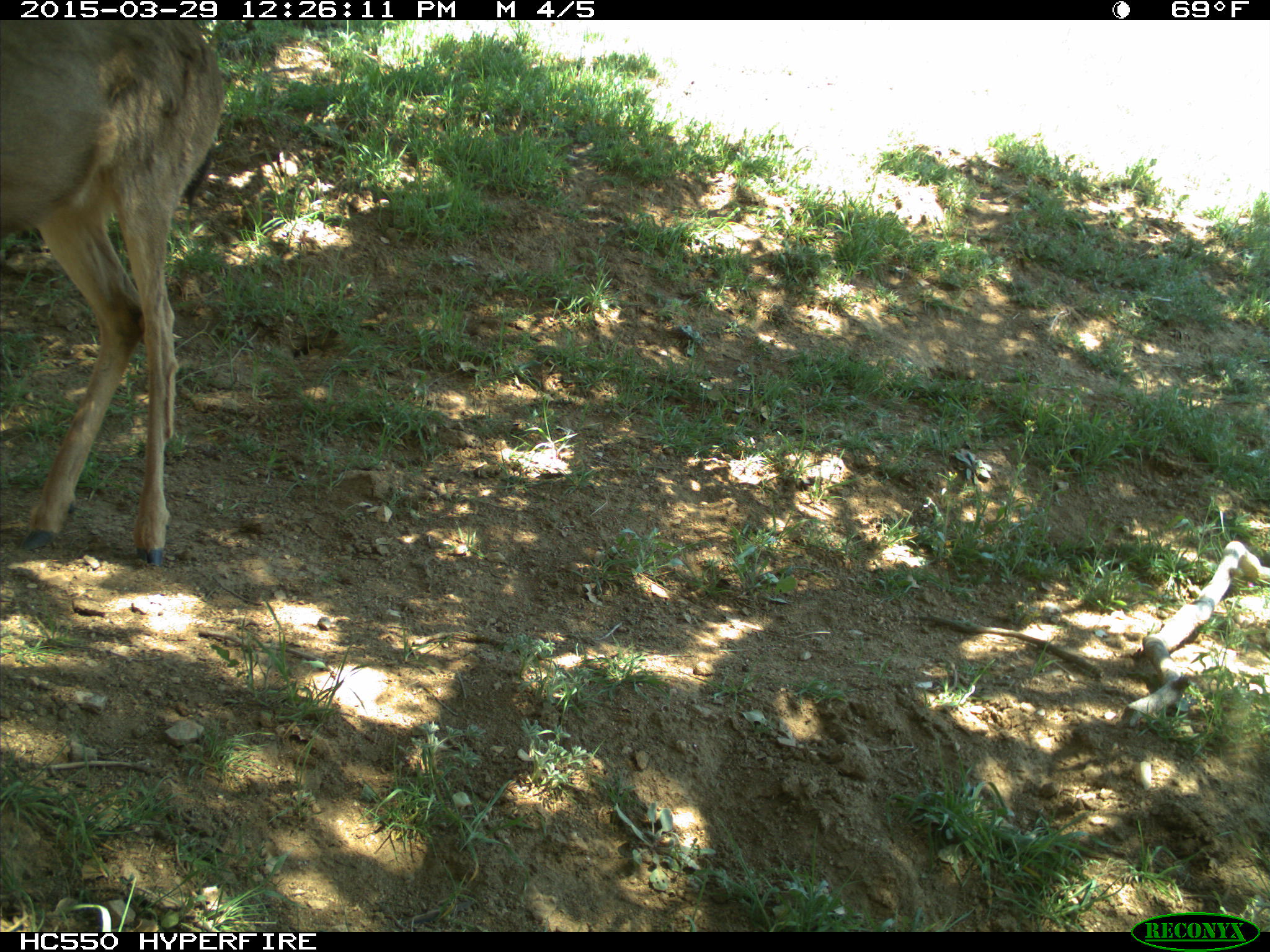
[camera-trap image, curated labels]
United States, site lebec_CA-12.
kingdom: Animalia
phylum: Chordata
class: Mammalia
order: Artiodactyla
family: Cervidae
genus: Odocoileus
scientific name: Odocoileus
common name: deer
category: unidentified deer